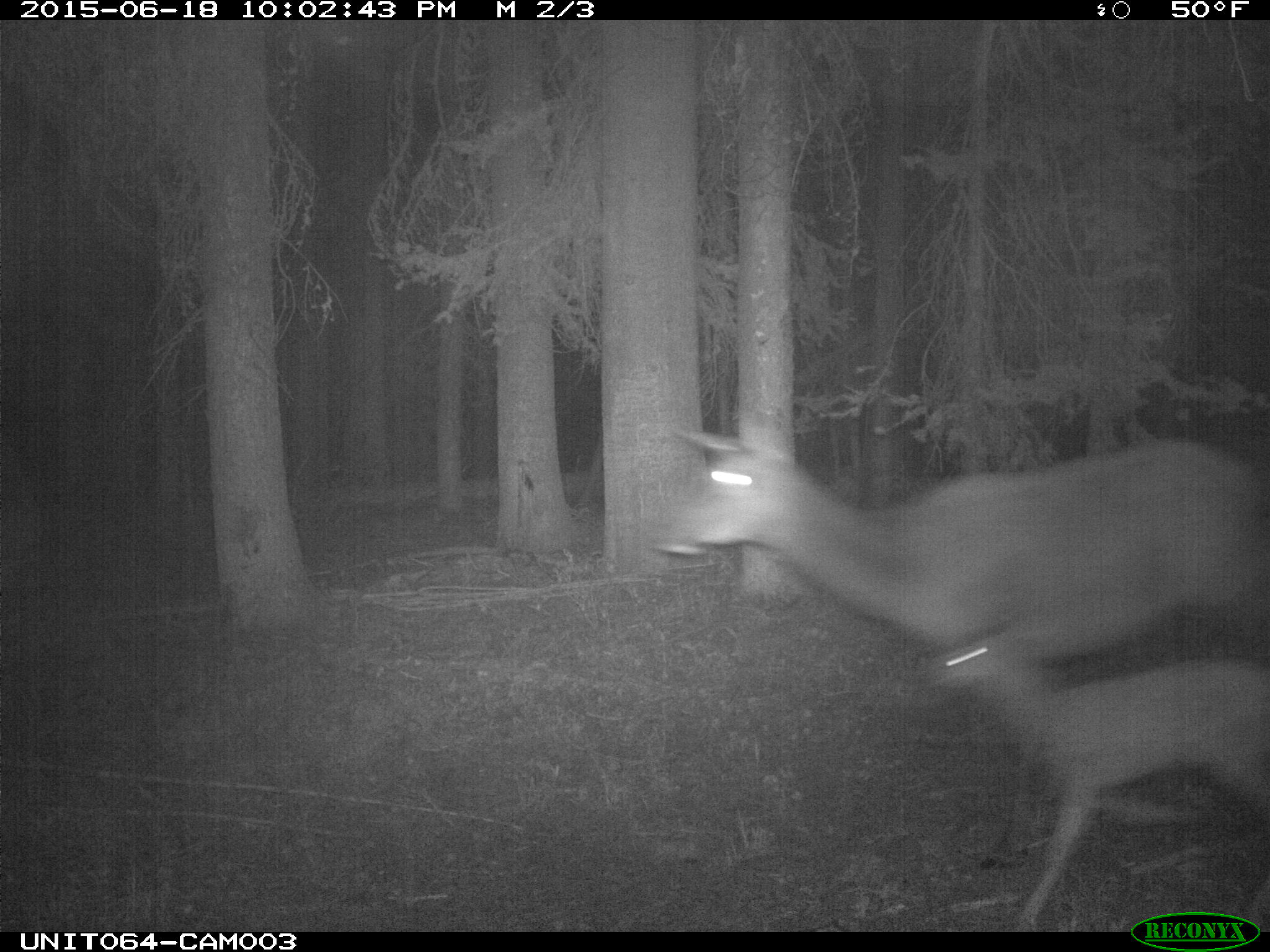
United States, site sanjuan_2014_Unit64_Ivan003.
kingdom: Animalia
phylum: Chordata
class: Mammalia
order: Artiodactyla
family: Cervidae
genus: Cervus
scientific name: Cervus elaphus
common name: red deer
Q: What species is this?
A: Cervus elaphus (red deer).